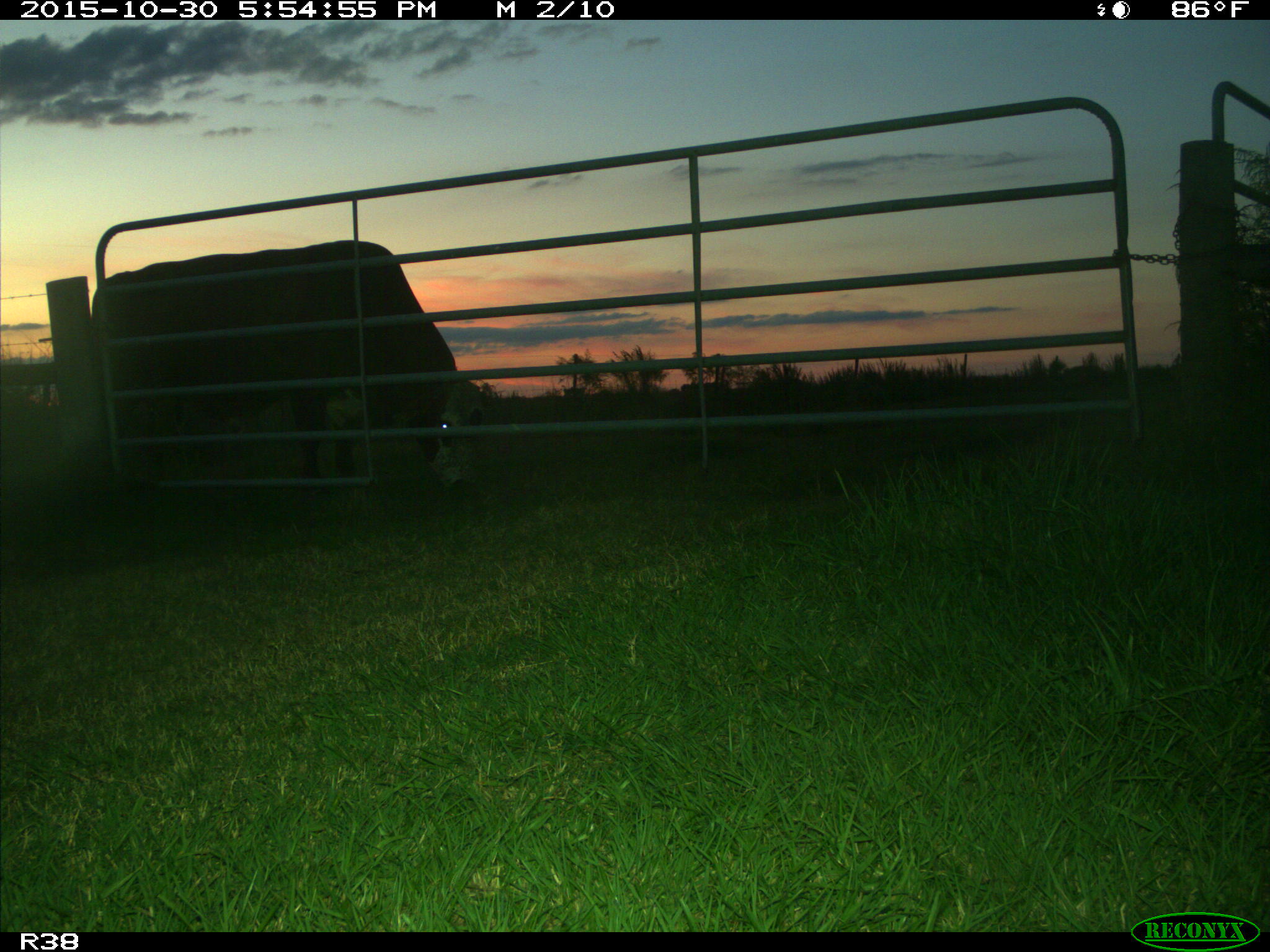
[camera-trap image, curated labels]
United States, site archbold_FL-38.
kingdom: Animalia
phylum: Chordata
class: Mammalia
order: Artiodactyla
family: Bovidae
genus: Bos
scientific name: Bos taurus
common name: domestic cow